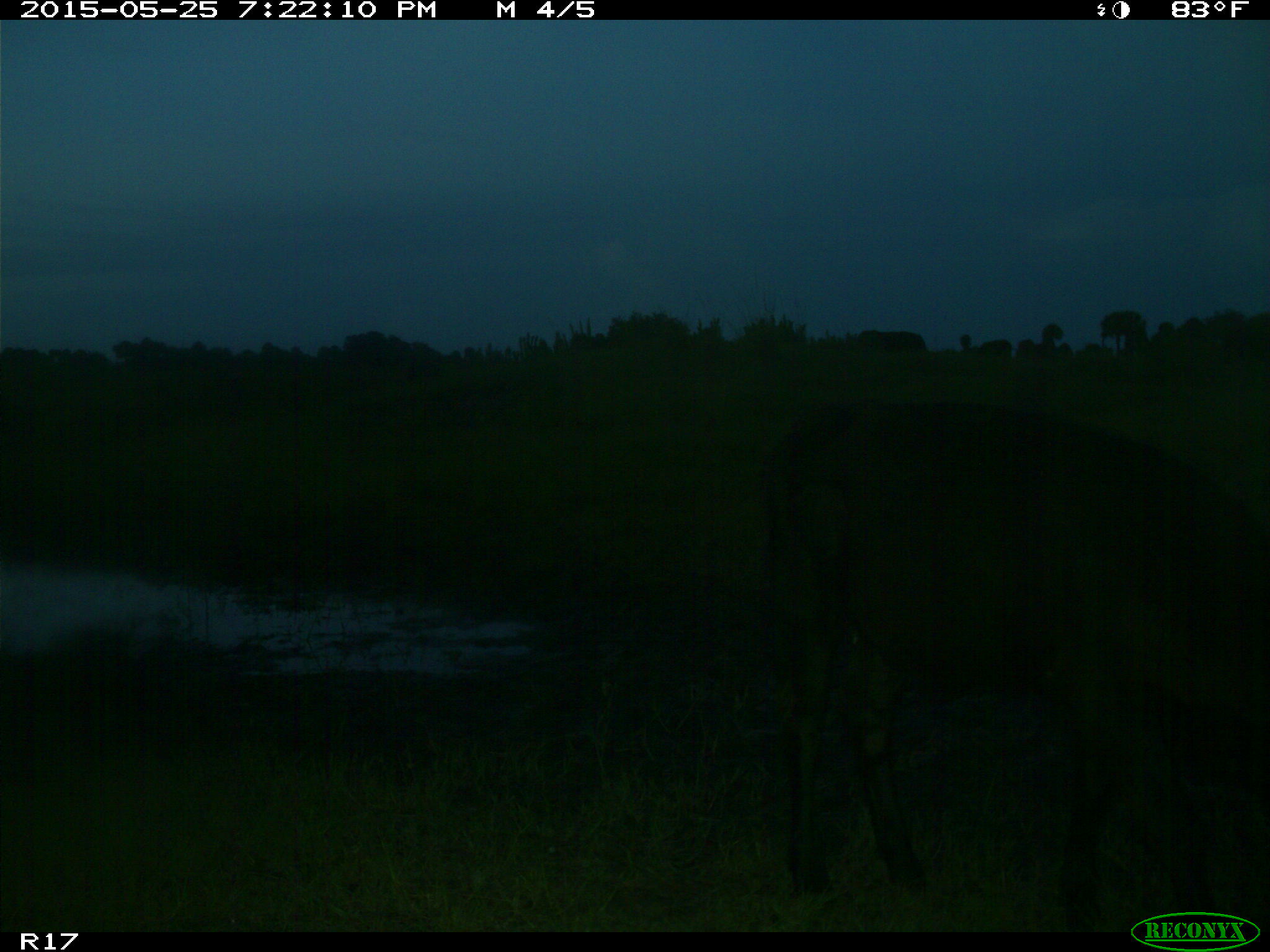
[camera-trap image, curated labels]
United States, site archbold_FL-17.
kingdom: Animalia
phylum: Chordata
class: Mammalia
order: Artiodactyla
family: Bovidae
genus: Bos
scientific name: Bos taurus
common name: domestic cow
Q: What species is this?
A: Bos taurus (domestic cow).